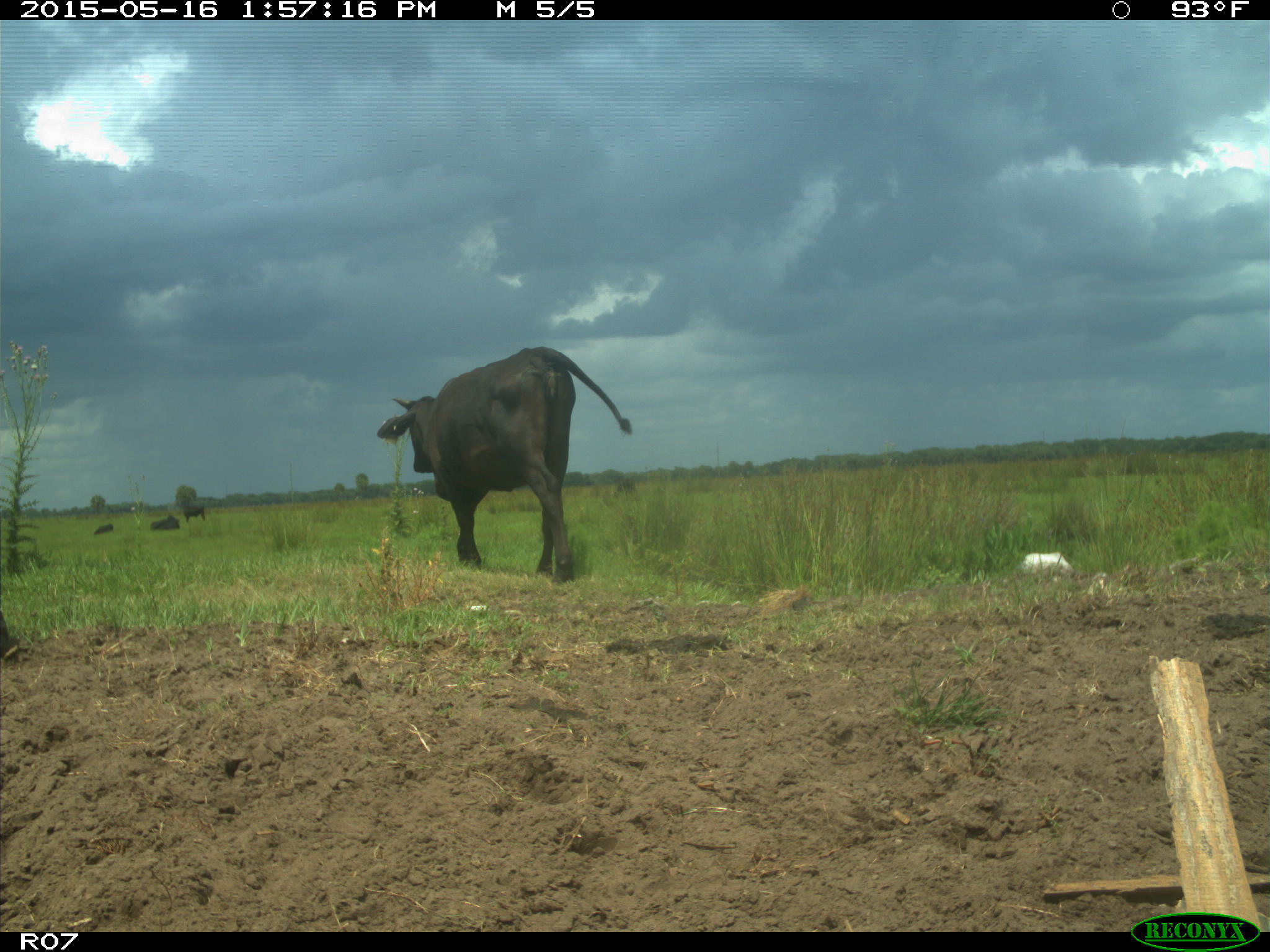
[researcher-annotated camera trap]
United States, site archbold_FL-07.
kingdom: Animalia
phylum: Chordata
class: Mammalia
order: Artiodactyla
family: Bovidae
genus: Bos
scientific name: Bos taurus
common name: domestic cow